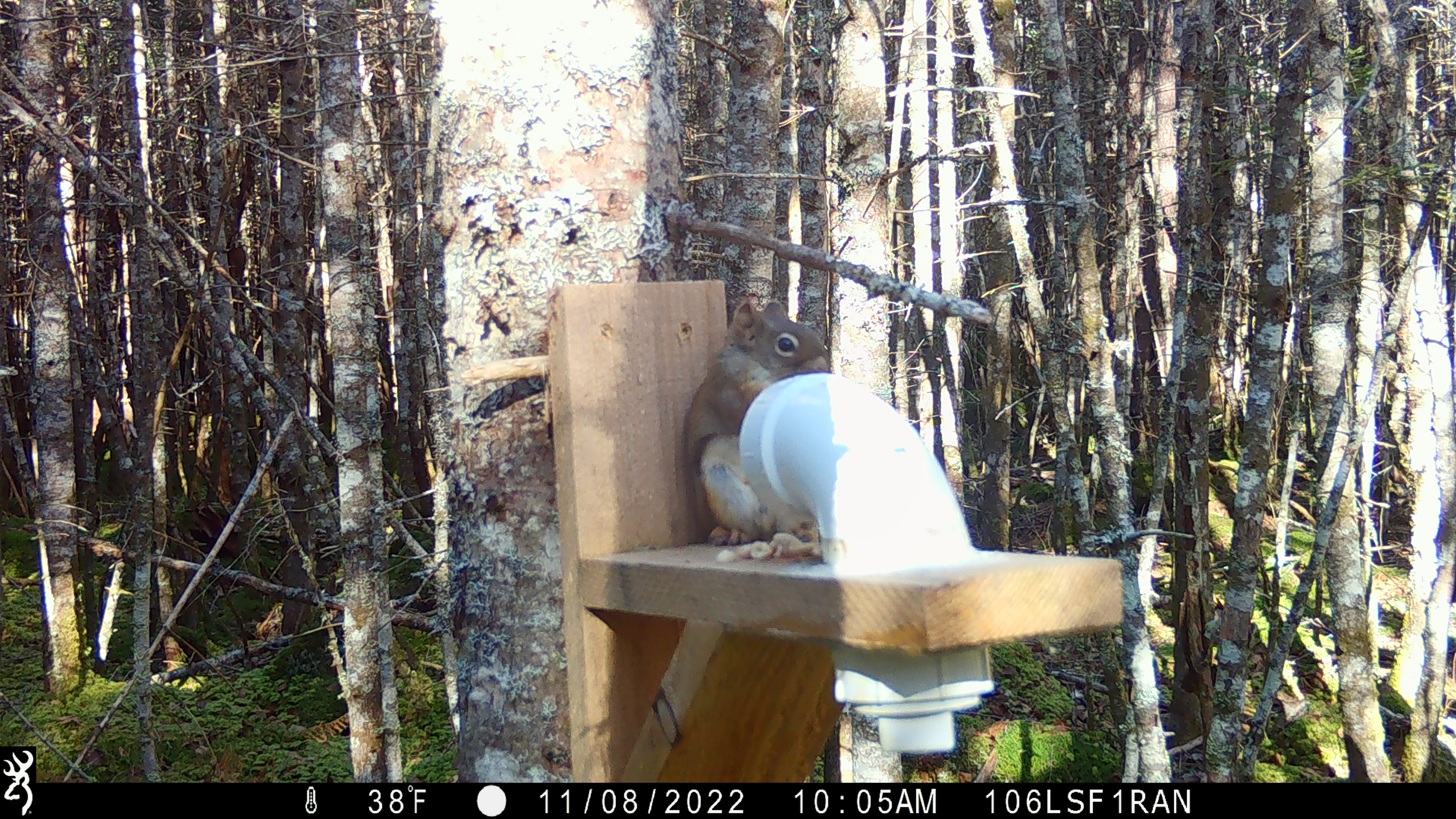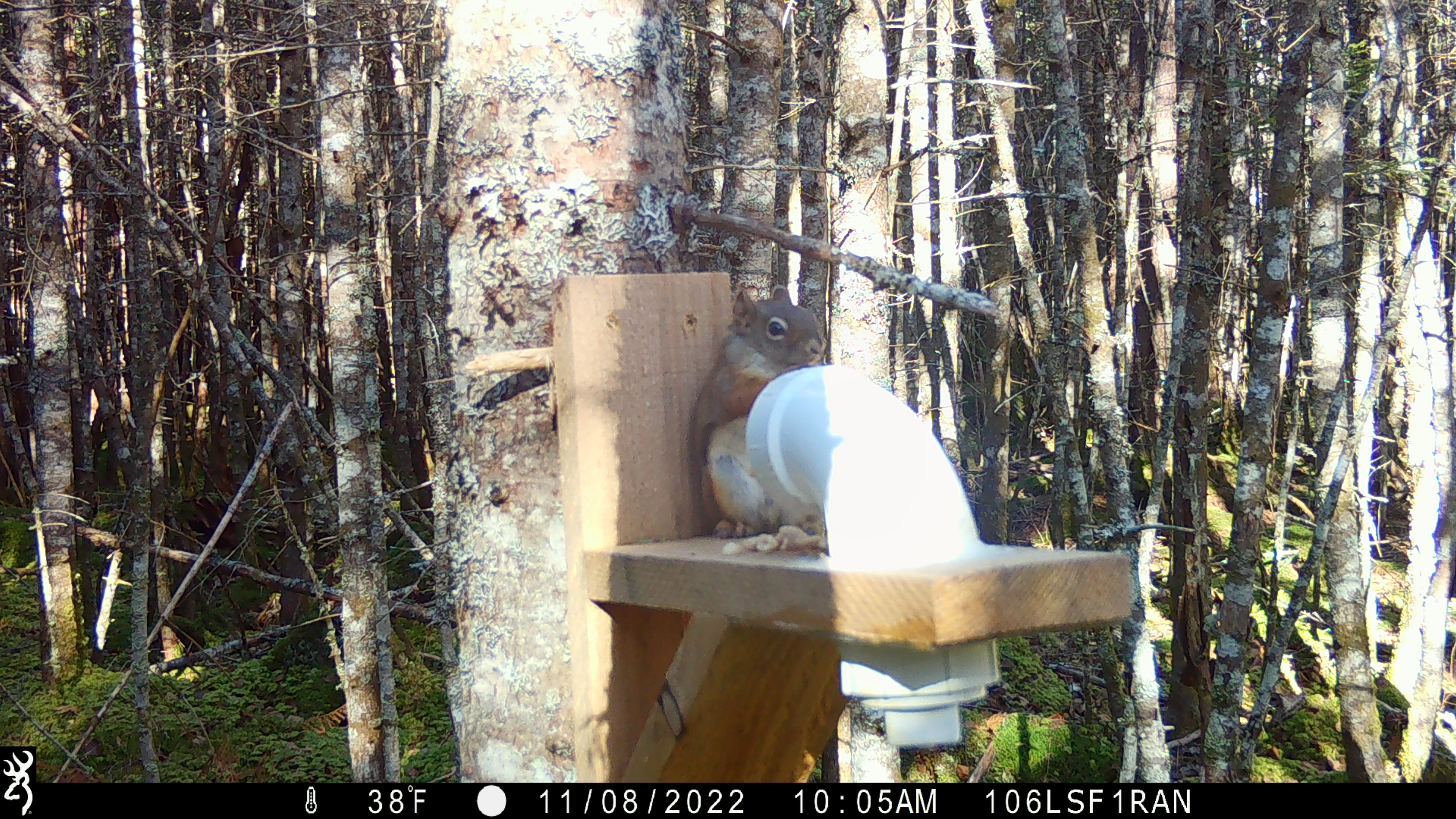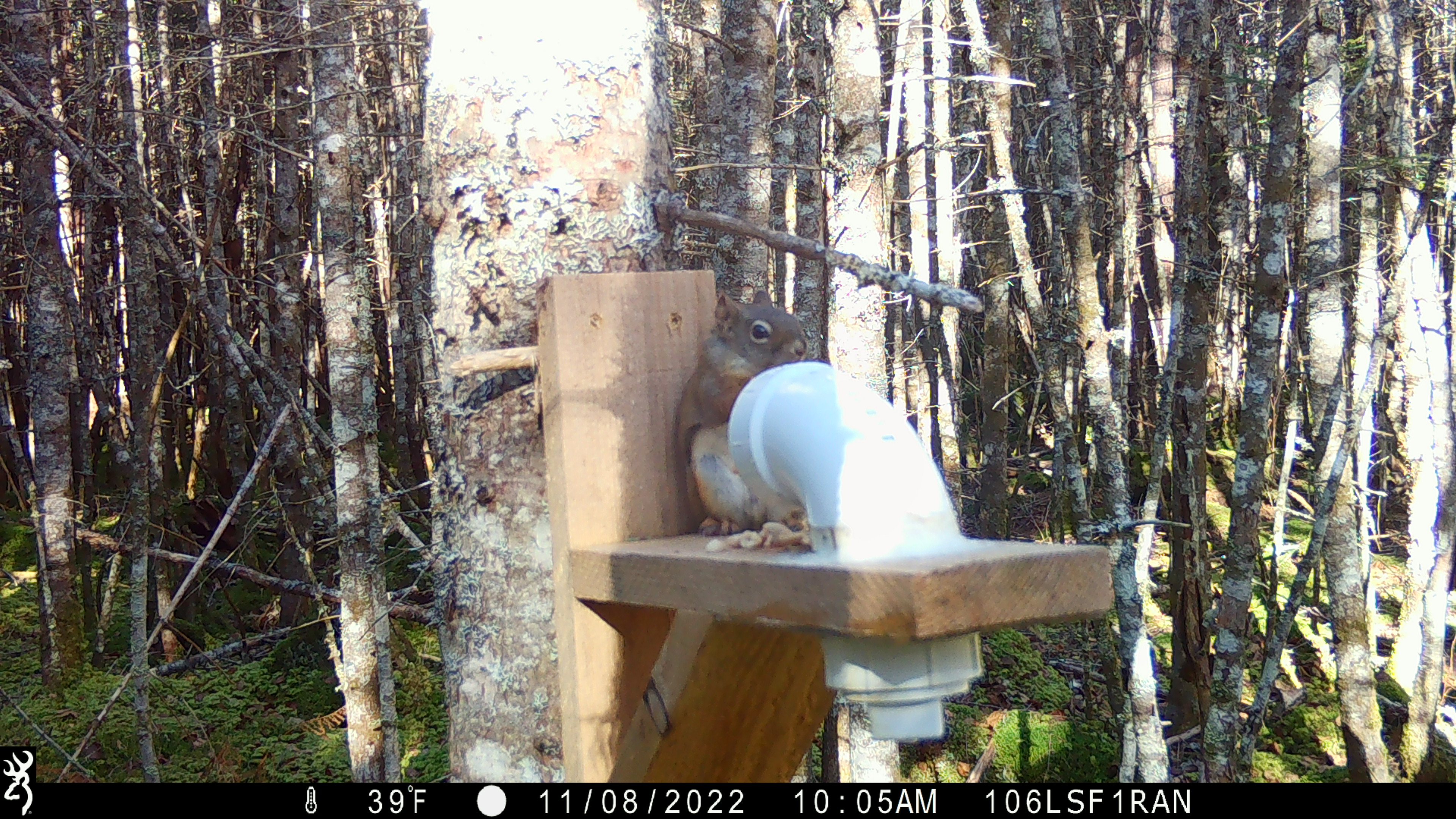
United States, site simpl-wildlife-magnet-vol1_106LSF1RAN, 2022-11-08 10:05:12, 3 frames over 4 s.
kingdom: Animalia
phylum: Chordata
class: Mammalia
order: Rodentia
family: Sciuridae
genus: Tamiasciurus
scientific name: Tamiasciurus hudsonicus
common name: red squirrel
Red squirrel (Tamiasciurus hudsonicus).